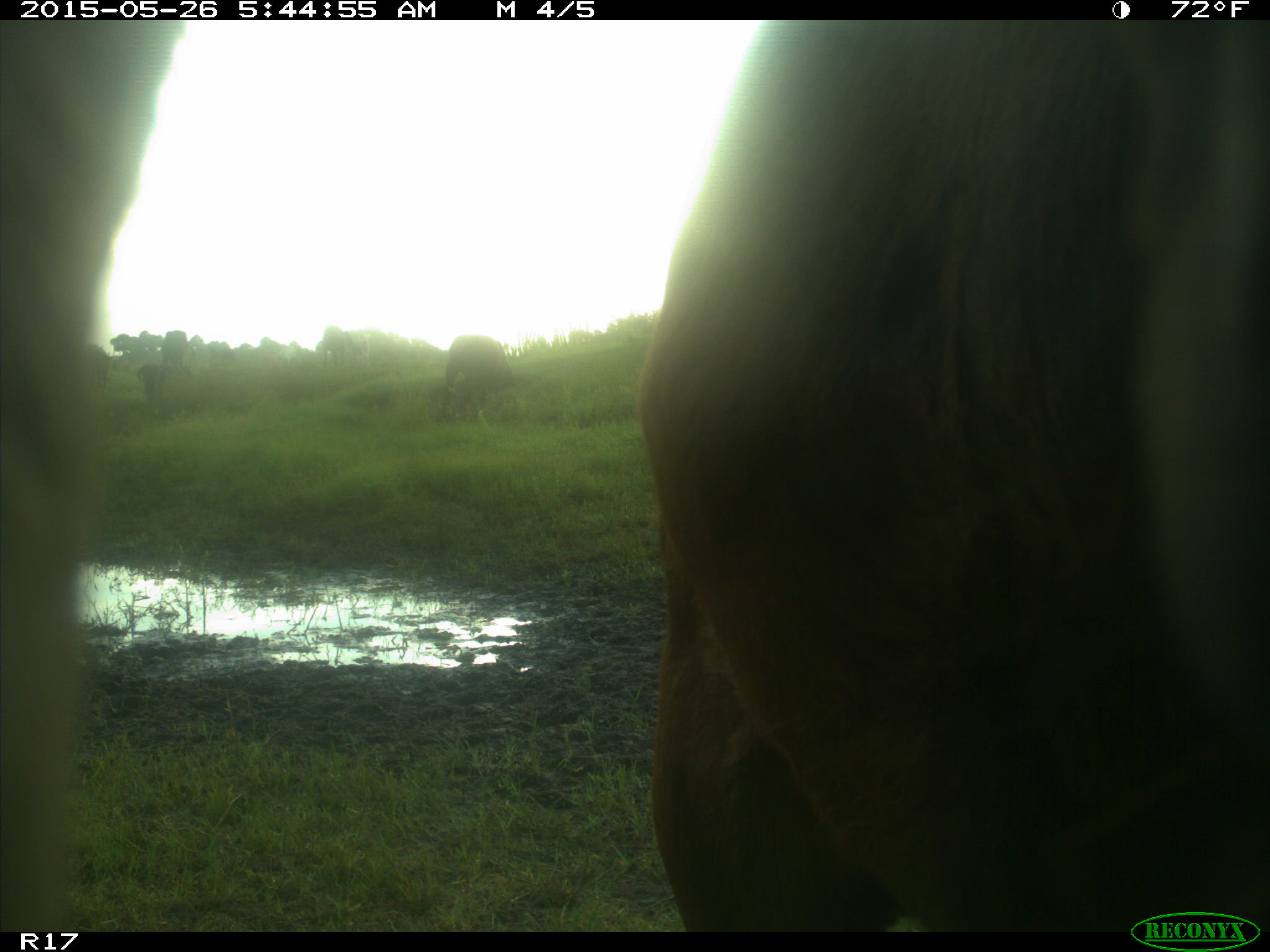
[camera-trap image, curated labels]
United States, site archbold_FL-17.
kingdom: Animalia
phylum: Chordata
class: Mammalia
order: Artiodactyla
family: Bovidae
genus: Bos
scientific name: Bos taurus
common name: domestic cow